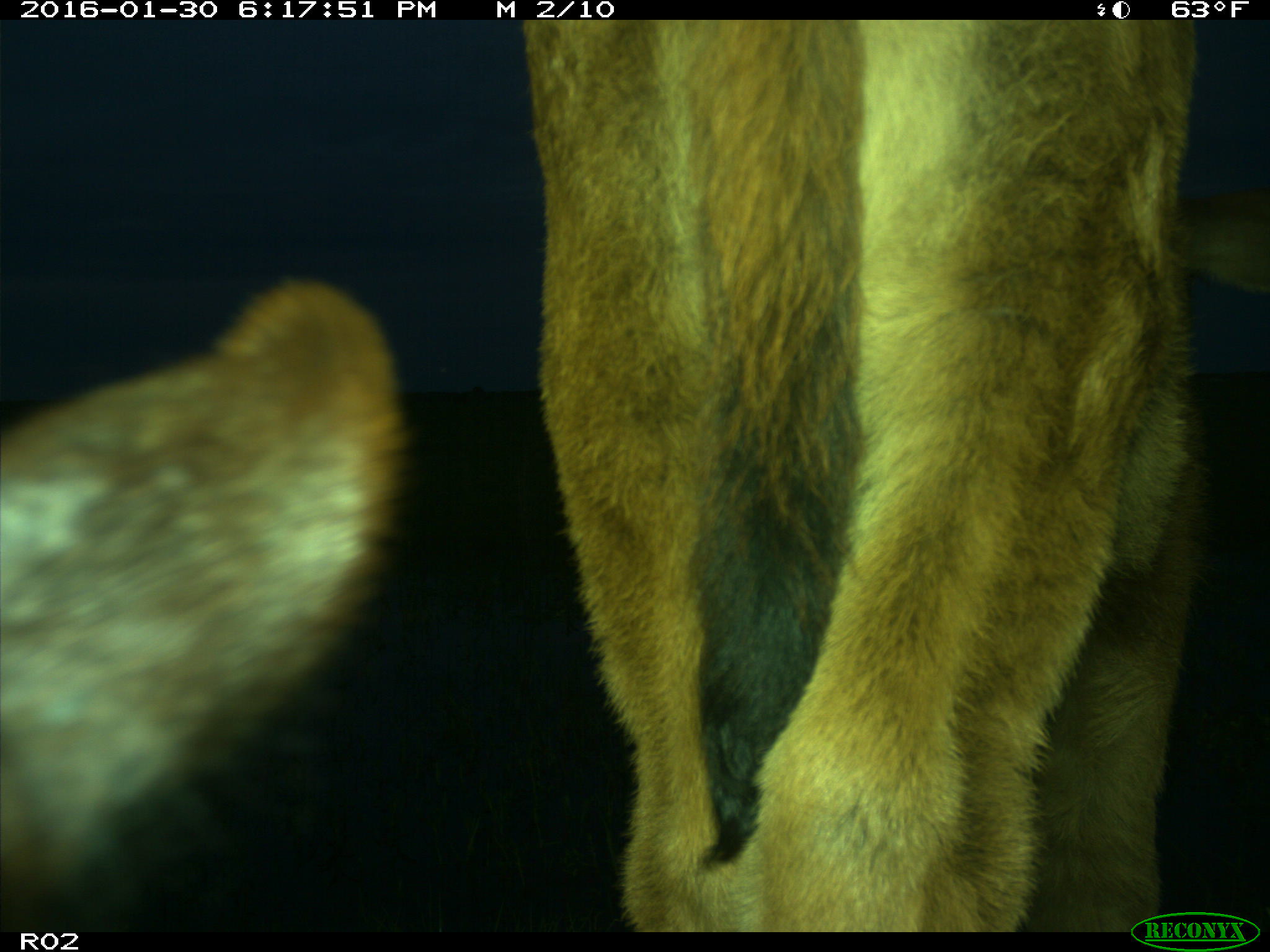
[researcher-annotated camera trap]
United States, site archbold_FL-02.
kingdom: Animalia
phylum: Chordata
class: Mammalia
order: Artiodactyla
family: Bovidae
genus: Bos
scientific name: Bos taurus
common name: domestic cow